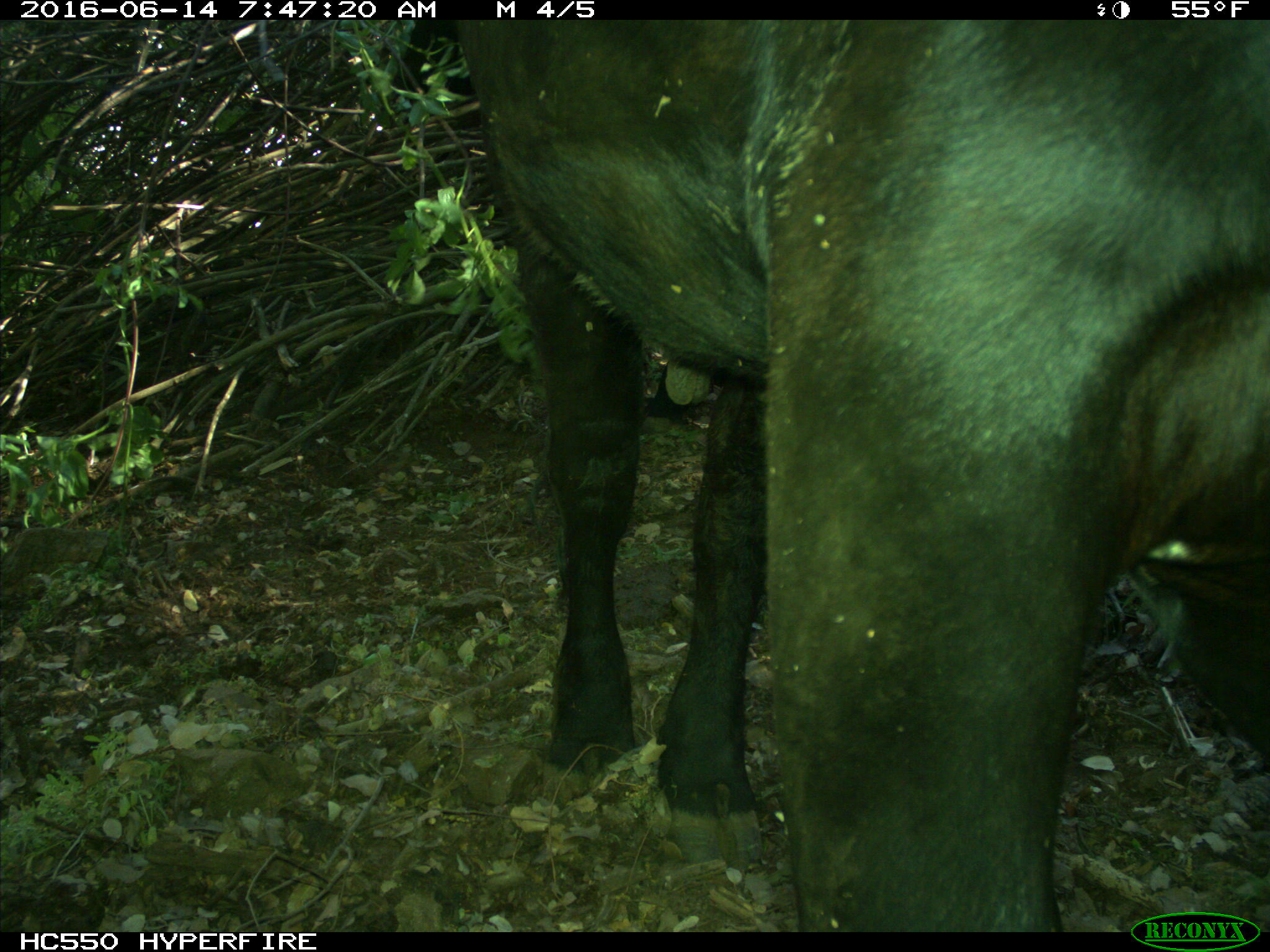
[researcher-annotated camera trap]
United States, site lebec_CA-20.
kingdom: Animalia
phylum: Chordata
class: Mammalia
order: Artiodactyla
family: Bovidae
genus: Bos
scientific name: Bos taurus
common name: domestic cow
Bos taurus (domestic cow).